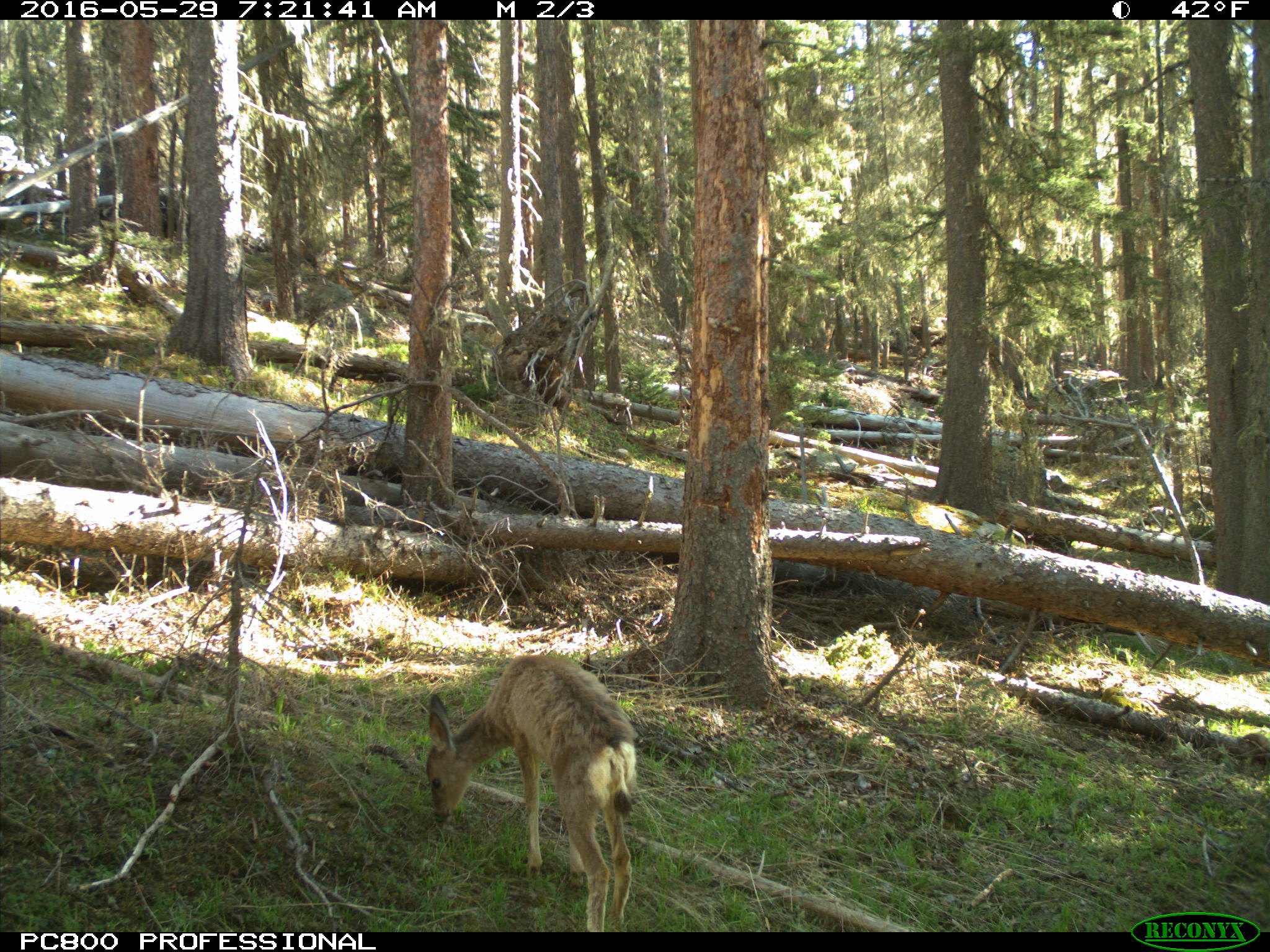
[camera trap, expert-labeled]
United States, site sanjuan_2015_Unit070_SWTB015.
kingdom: Animalia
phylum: Chordata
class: Mammalia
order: Artiodactyla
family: Cervidae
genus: Odocoileus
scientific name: Odocoileus hemionus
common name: mule deer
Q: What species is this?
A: Odocoileus hemionus (mule deer).